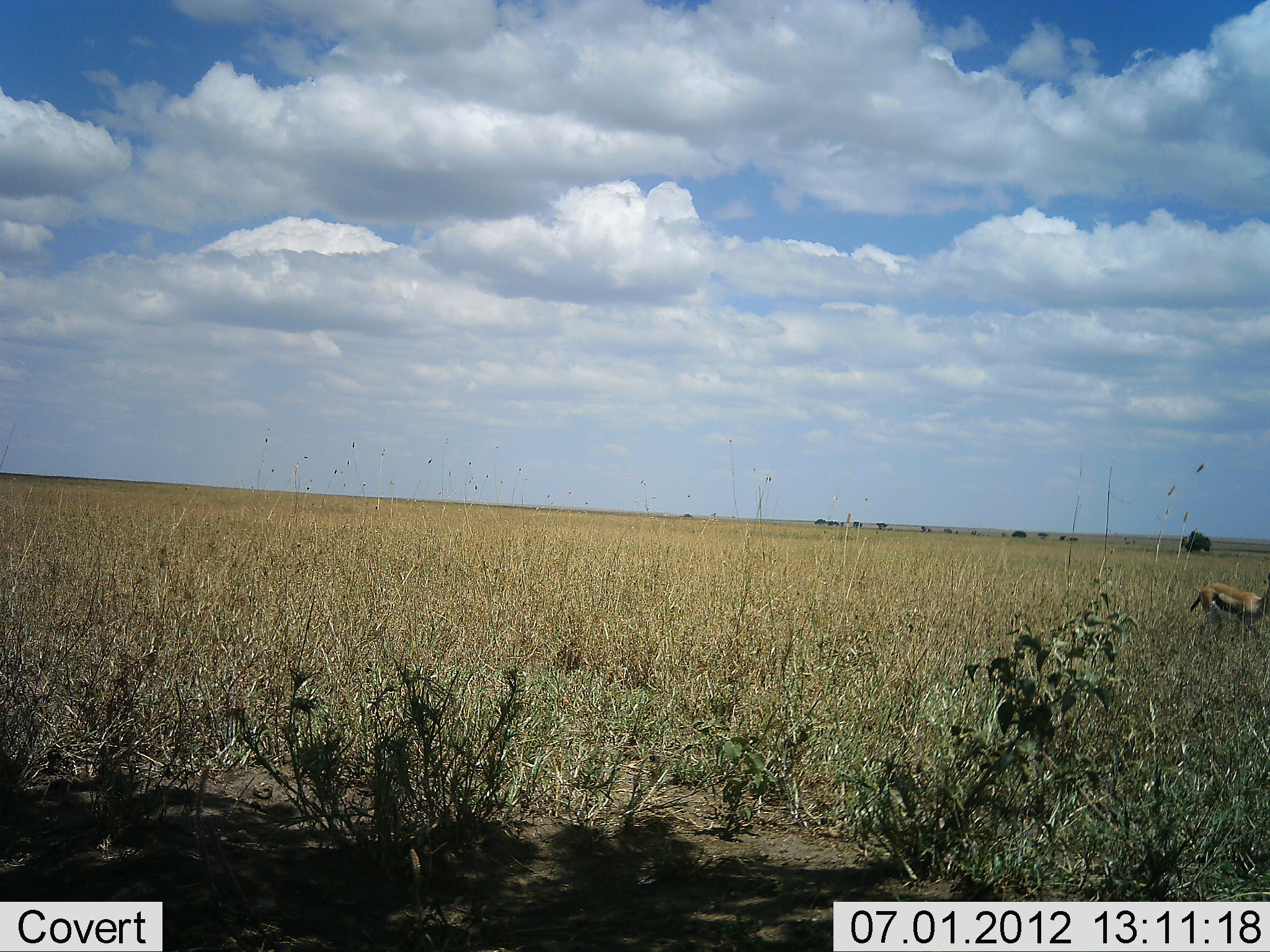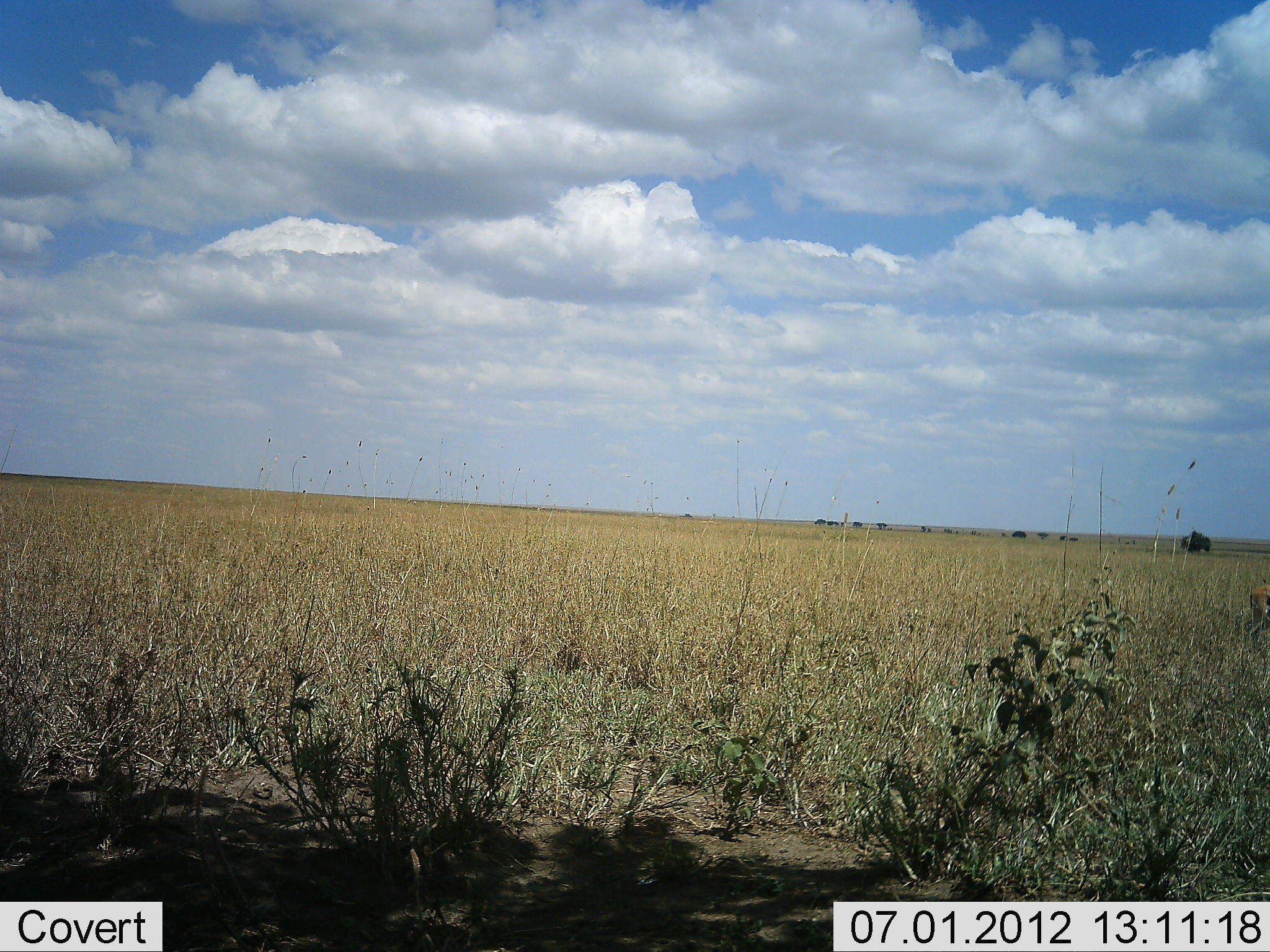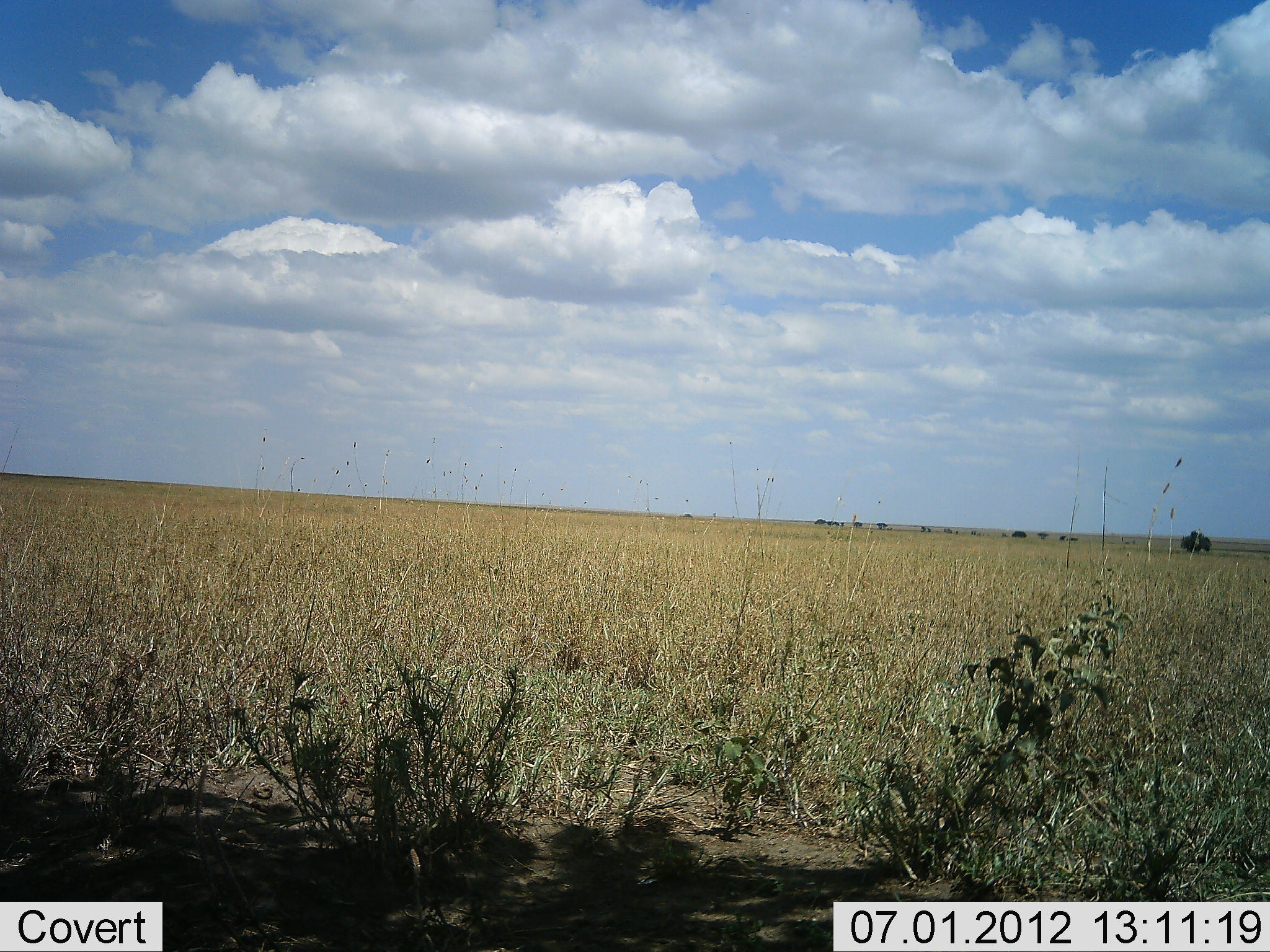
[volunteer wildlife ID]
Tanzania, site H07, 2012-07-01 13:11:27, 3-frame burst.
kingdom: Animalia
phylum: Chordata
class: Mammalia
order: Artiodactyla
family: Bovidae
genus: Eudorcas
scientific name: Eudorcas thomsonii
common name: thomson's gazelle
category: gazellethomsons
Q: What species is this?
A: Gazellethomsons (thomson's gazelle) (Eudorcas thomsonii).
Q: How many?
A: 1.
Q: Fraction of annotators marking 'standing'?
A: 10%.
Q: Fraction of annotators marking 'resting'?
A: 0%.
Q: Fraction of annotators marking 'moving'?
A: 90%.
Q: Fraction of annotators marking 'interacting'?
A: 0%.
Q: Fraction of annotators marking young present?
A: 0%.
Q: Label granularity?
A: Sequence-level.